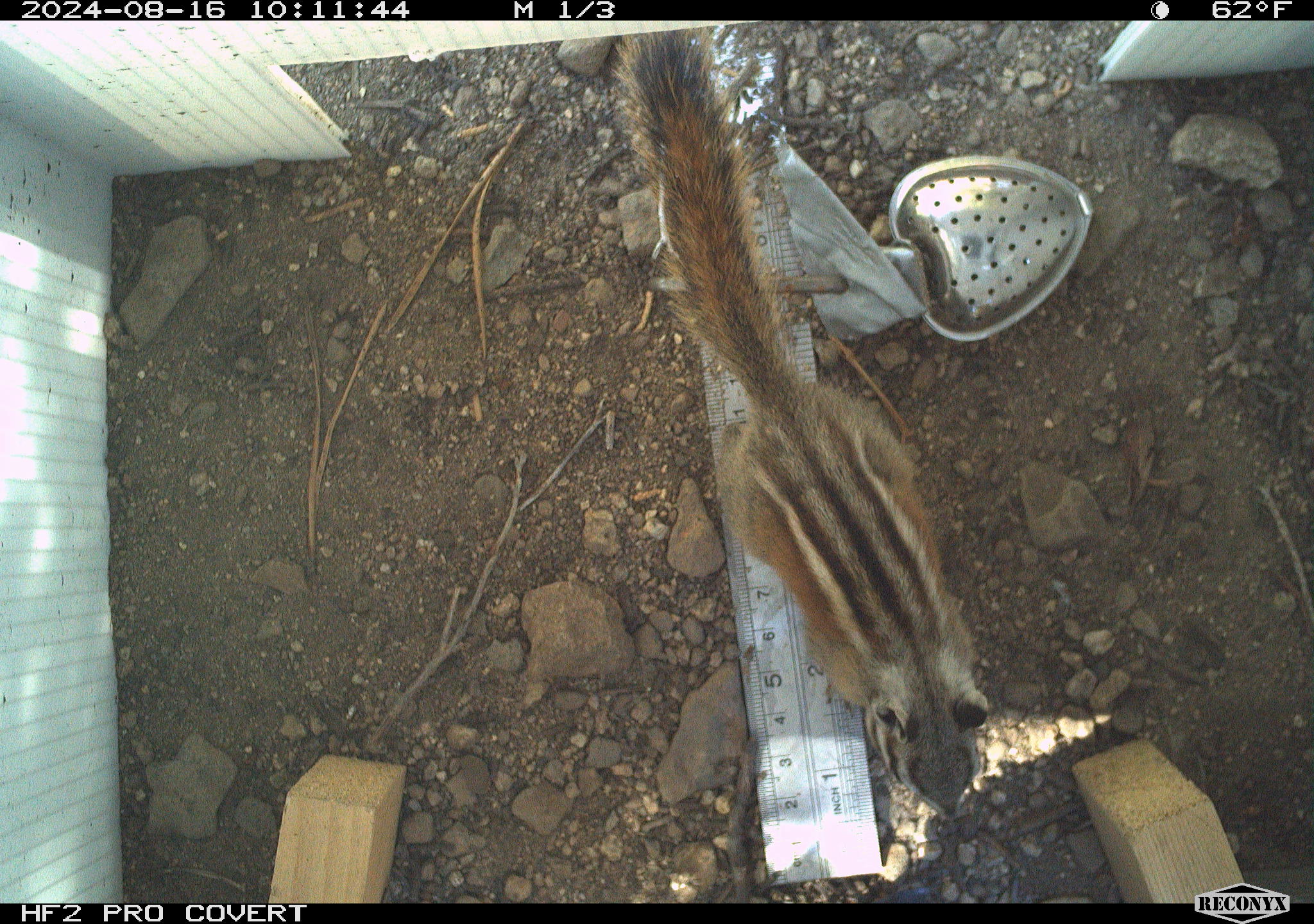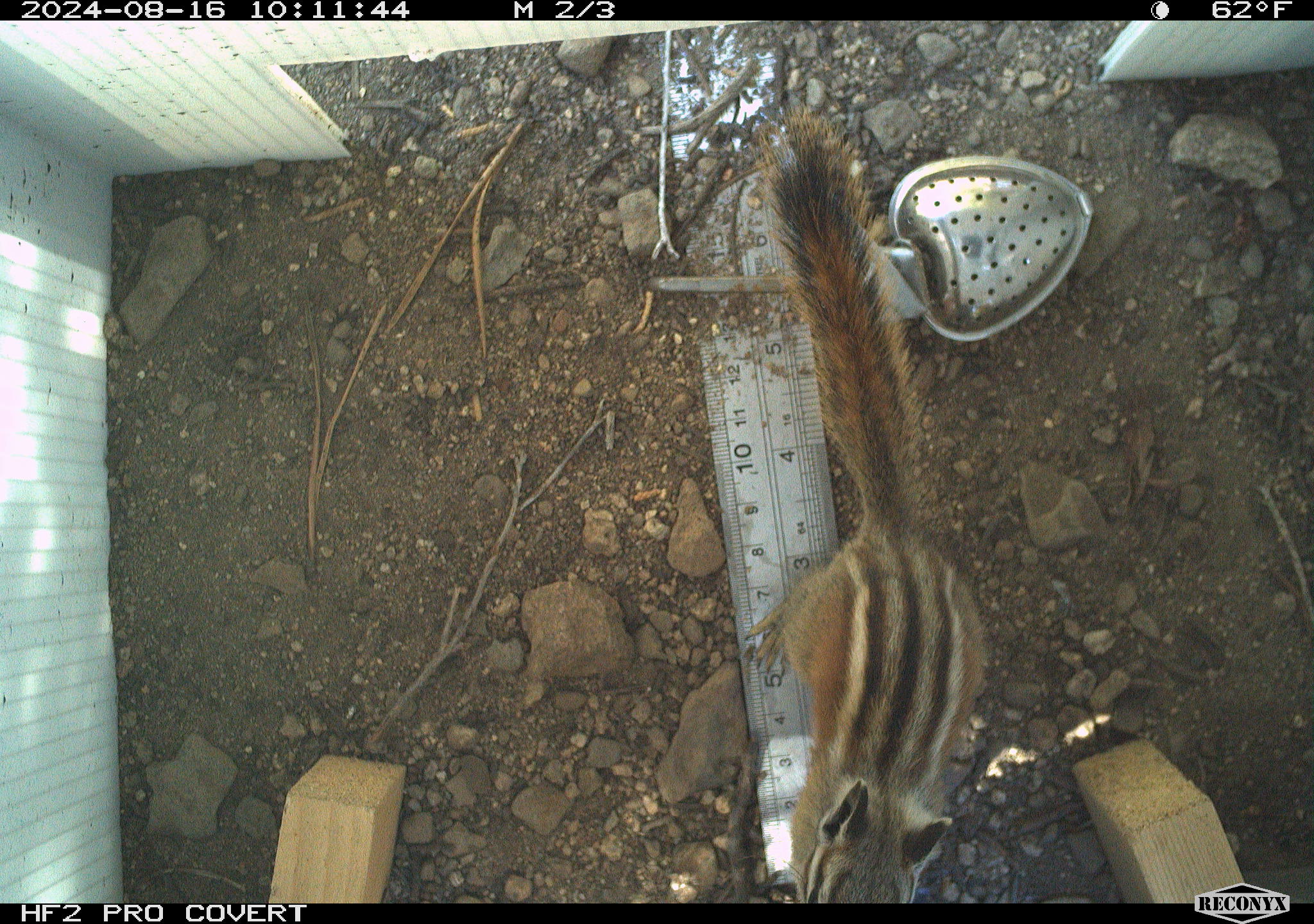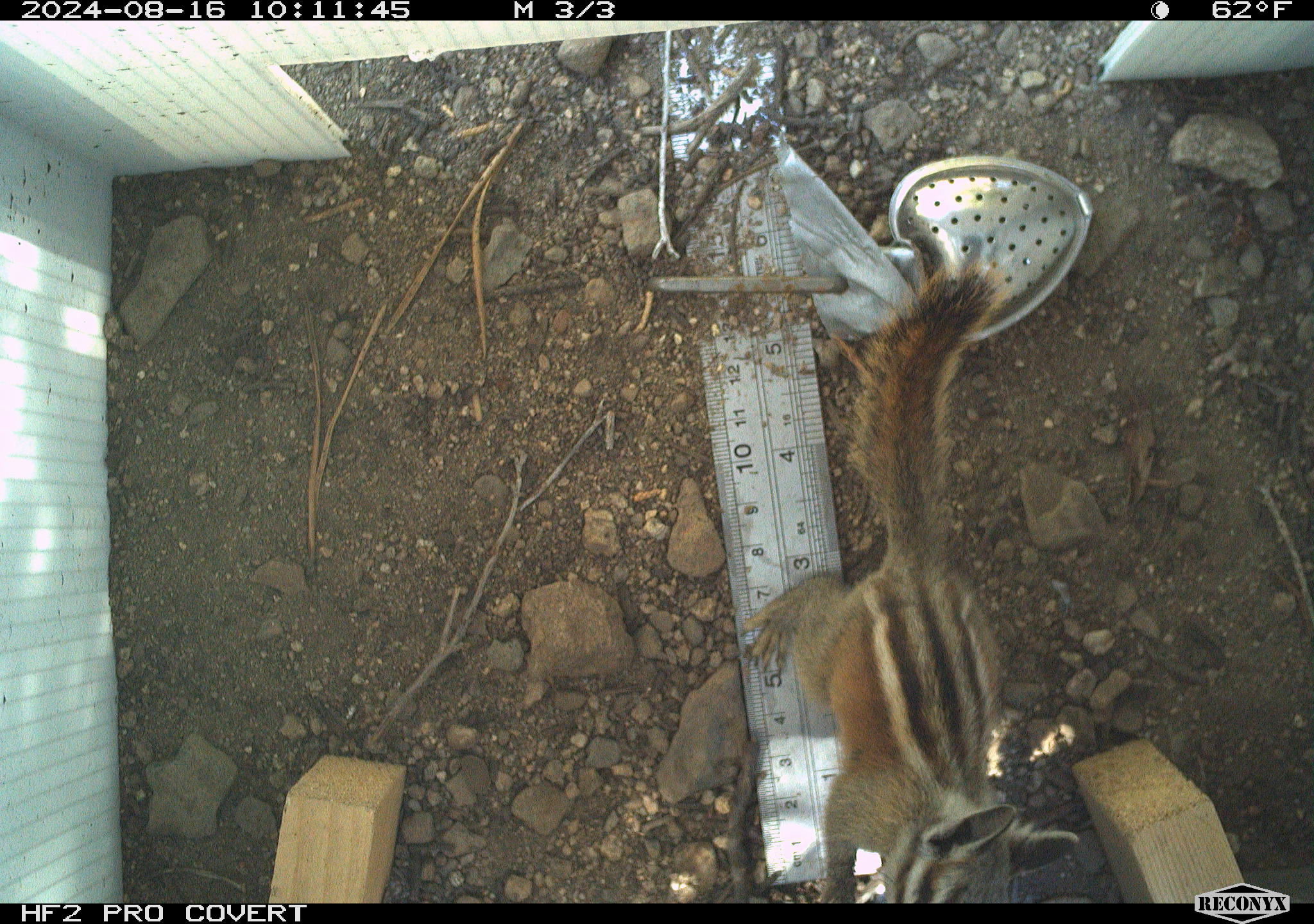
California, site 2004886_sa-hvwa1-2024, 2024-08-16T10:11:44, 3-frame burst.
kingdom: Animalia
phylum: Chordata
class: Mammalia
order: Rodentia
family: Sciuridae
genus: Neotamias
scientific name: Neotamias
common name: western chipmunks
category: neotamias species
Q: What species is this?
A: Neotamias species (western chipmunks) (Neotamias).